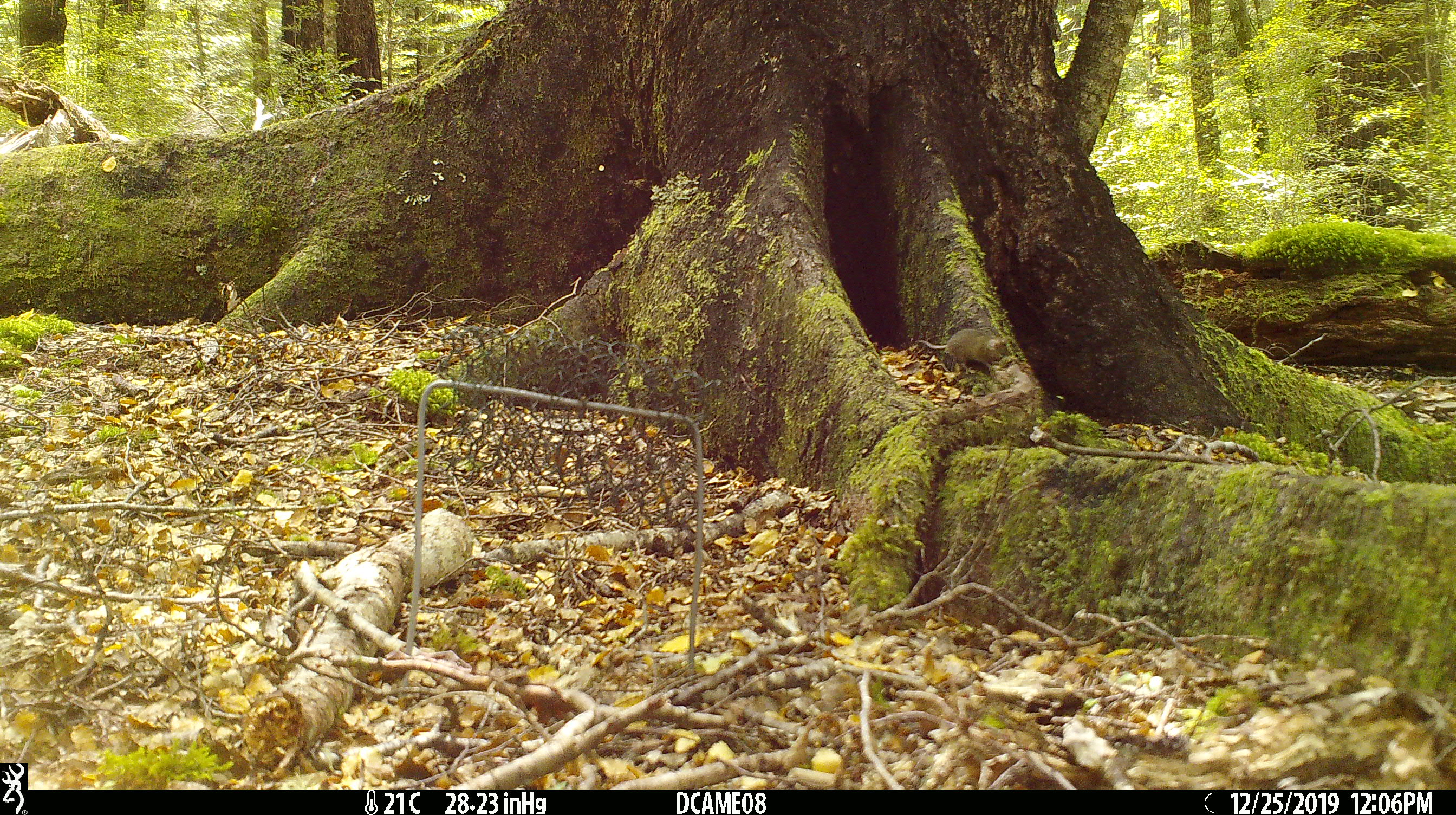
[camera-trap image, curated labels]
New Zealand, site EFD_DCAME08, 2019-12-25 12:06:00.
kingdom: Animalia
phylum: Chordata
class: Mammalia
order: Rodentia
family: Muridae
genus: Mus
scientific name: Mus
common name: mouse